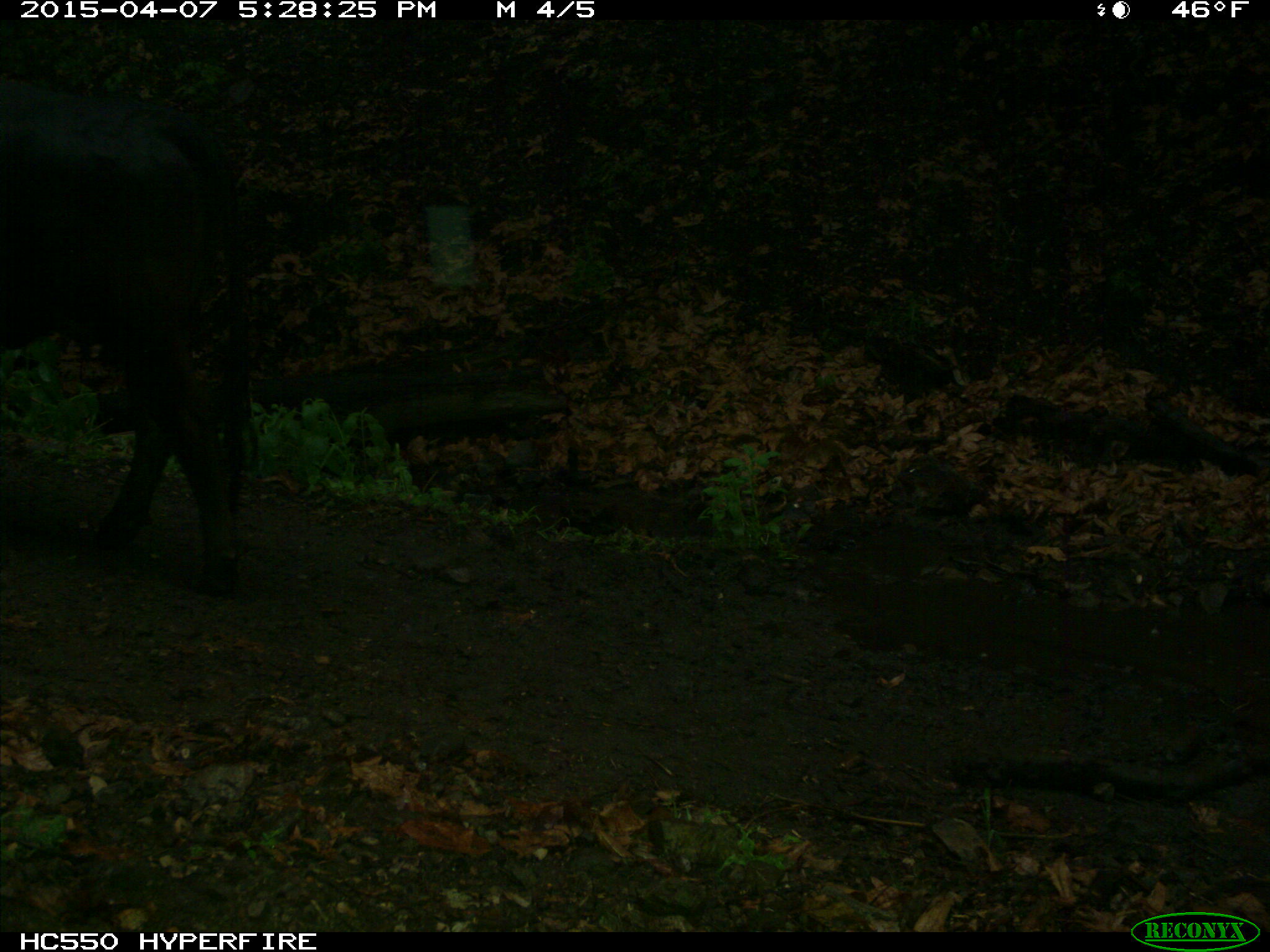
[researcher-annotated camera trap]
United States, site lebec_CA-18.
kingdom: Animalia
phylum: Chordata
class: Mammalia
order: Artiodactyla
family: Bovidae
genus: Bos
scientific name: Bos taurus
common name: domestic cow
Bos taurus (domestic cow).